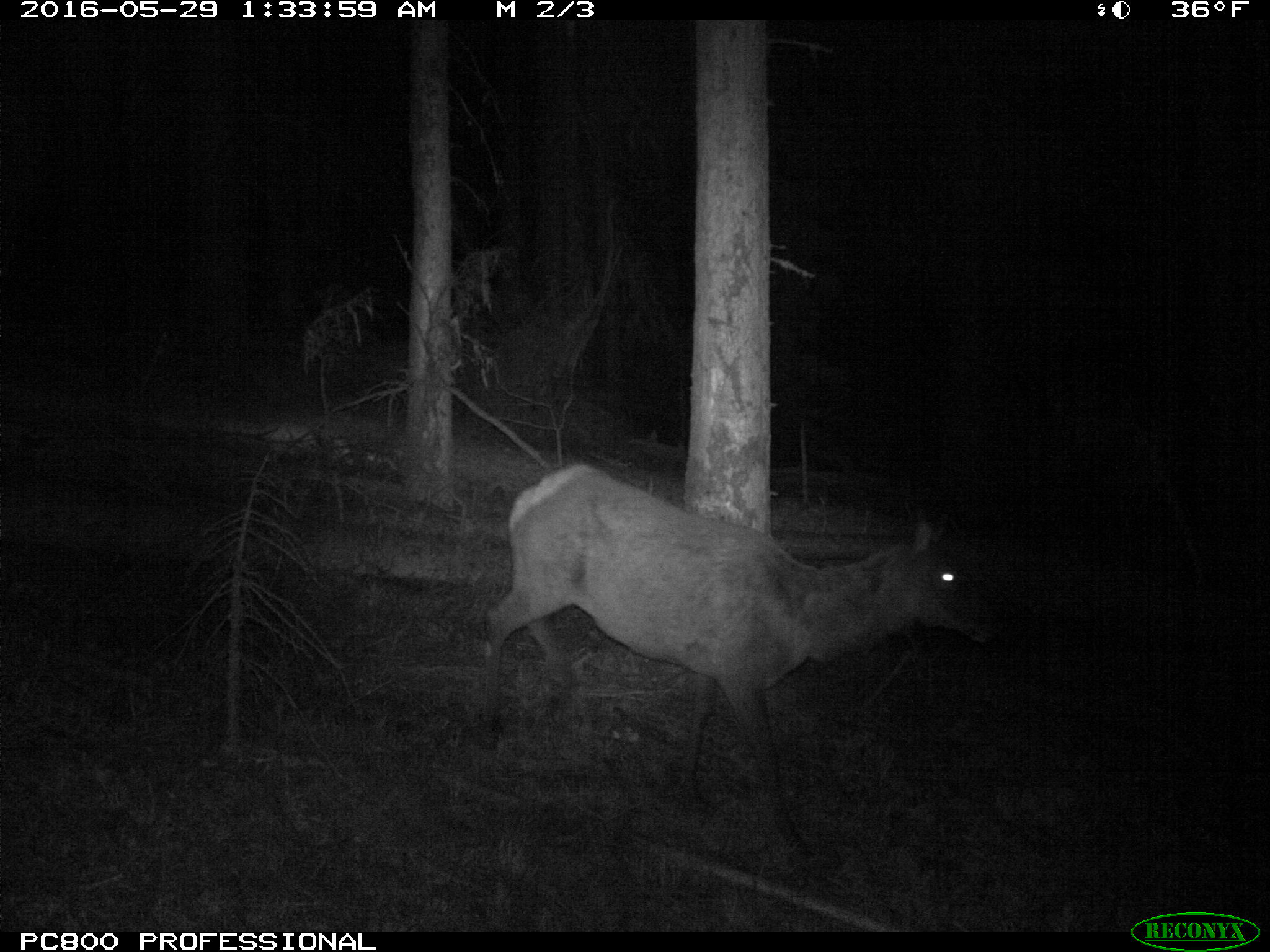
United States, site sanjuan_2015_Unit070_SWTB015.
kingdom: Animalia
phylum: Chordata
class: Mammalia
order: Artiodactyla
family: Cervidae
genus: Cervus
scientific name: Cervus elaphus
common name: red deer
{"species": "Cervus elaphus (red deer)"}